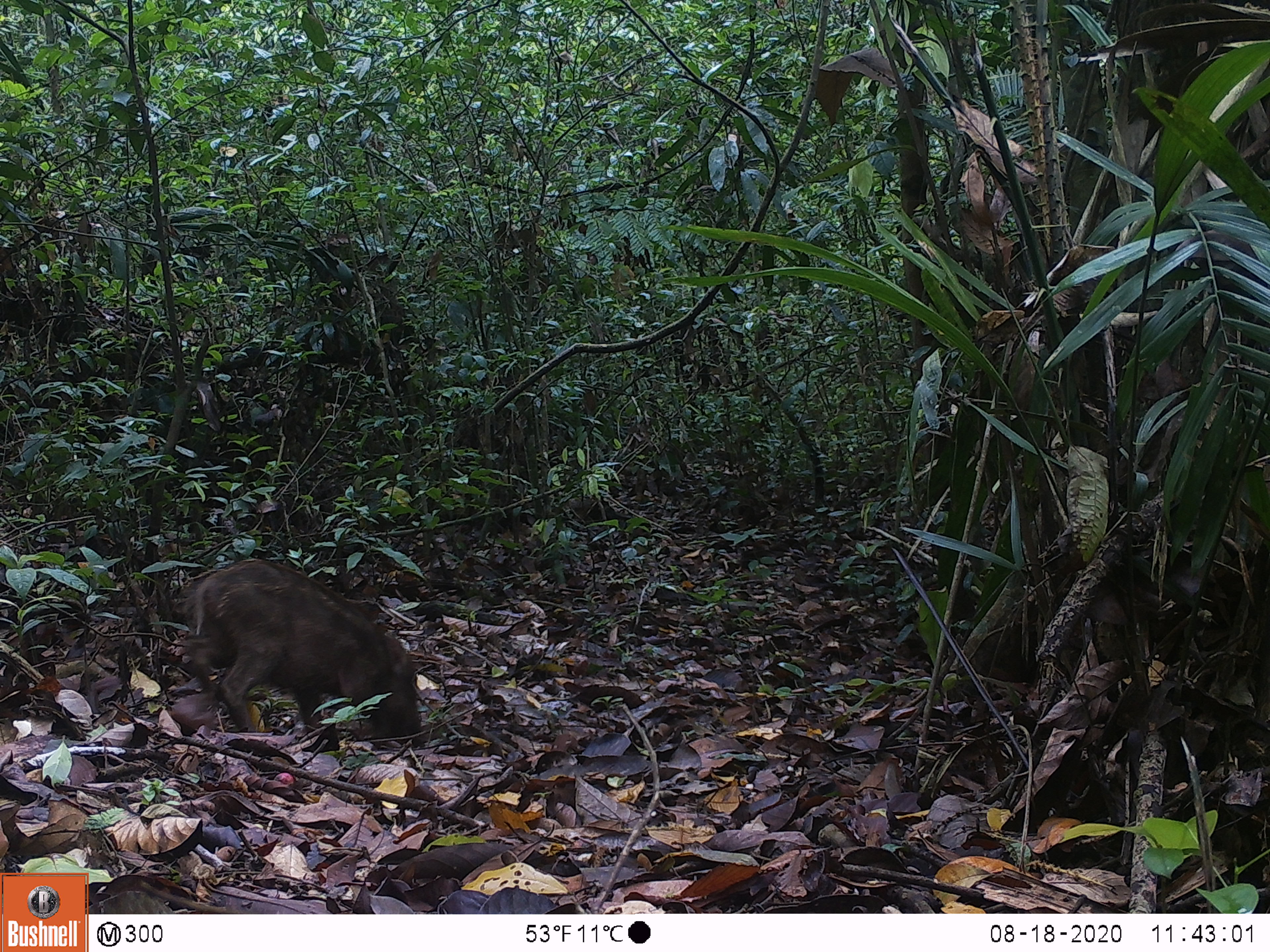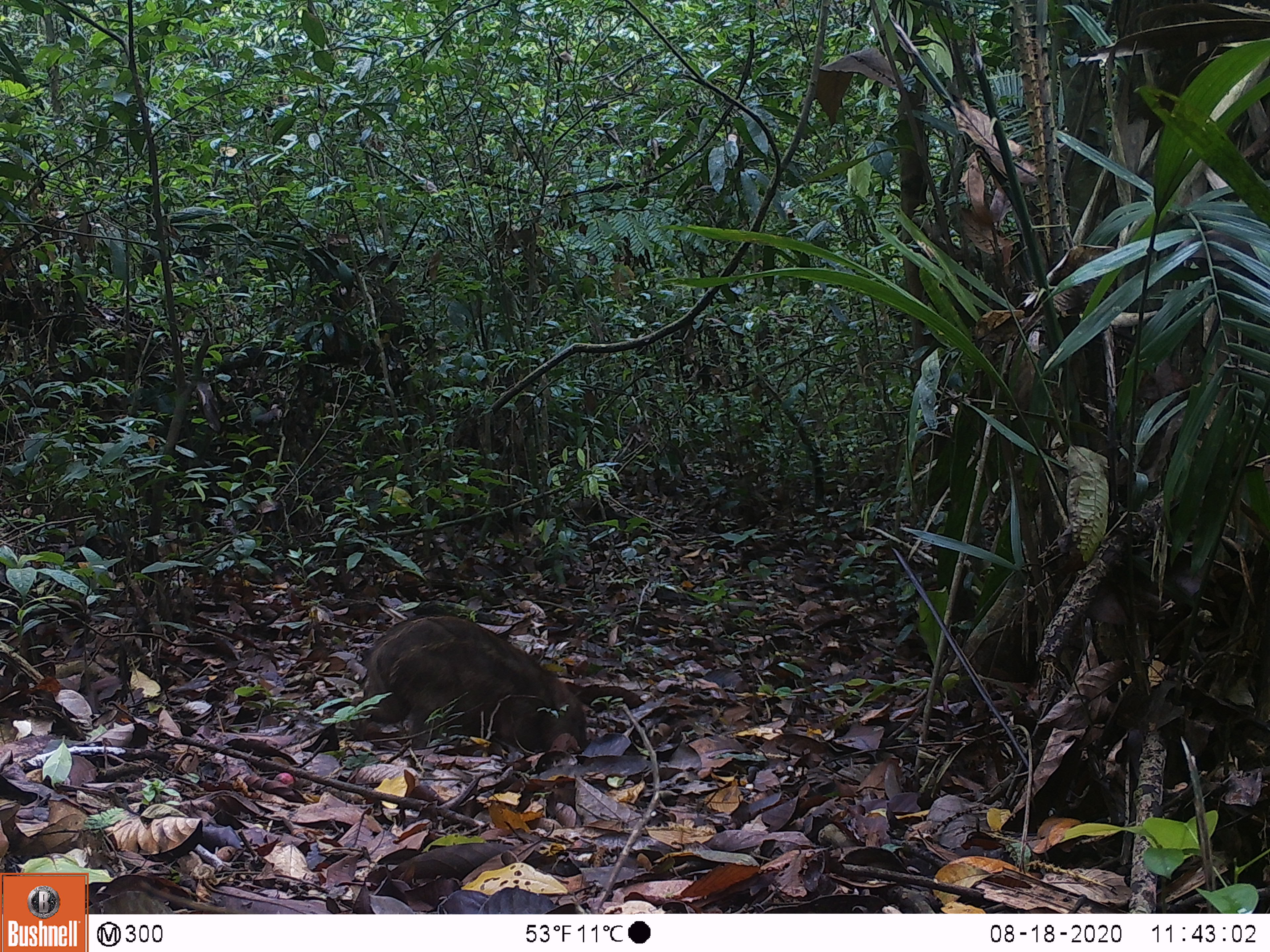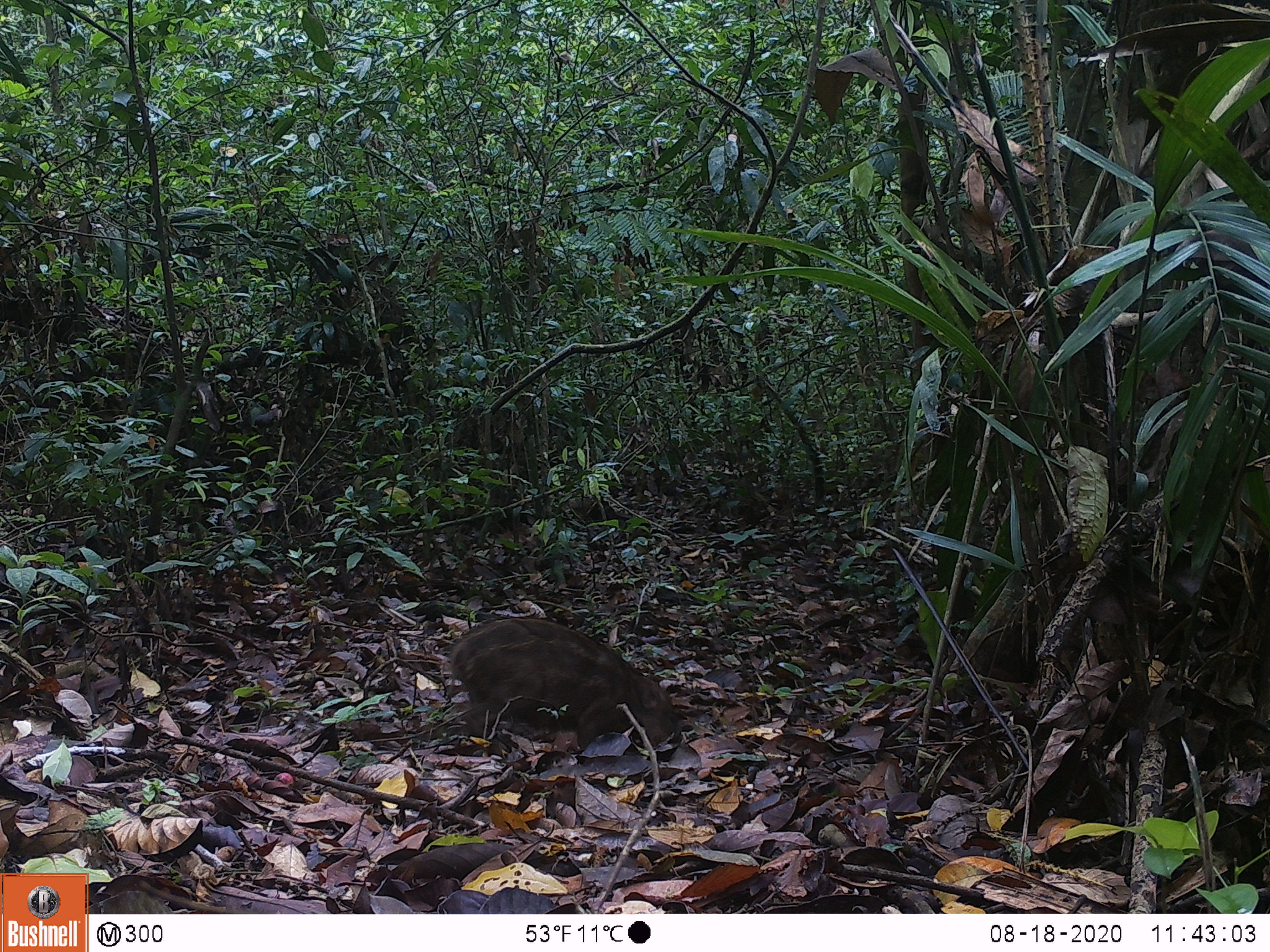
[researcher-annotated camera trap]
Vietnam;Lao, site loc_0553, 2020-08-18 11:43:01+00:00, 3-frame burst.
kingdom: Animalia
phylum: Chordata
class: Mammalia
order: Artiodactyla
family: Suidae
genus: Sus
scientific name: Sus scrofa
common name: eurasian wild pig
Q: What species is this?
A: Eurasian wild pig (Sus scrofa).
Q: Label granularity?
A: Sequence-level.